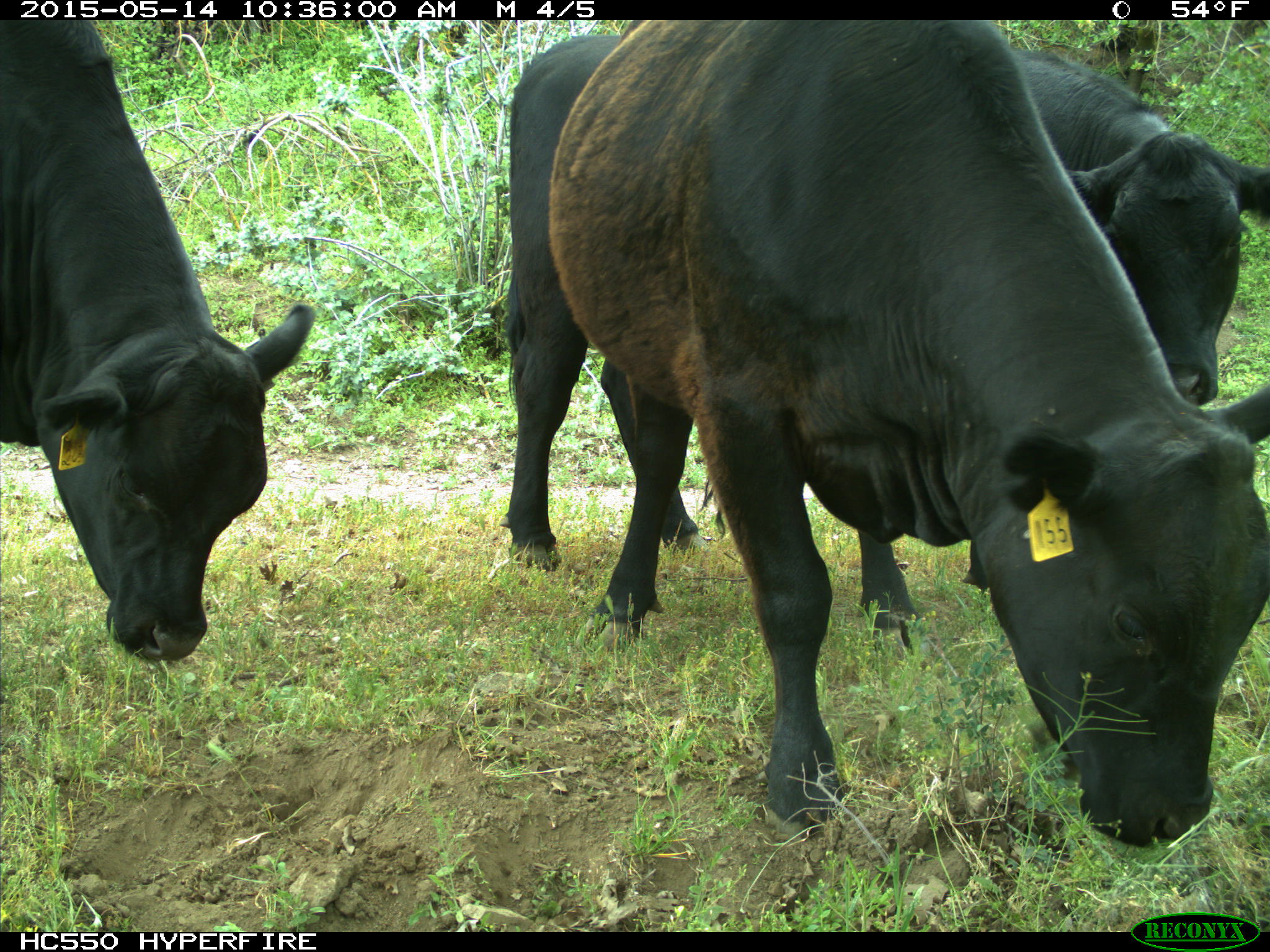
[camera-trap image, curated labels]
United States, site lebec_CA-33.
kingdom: Animalia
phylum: Chordata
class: Mammalia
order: Artiodactyla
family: Bovidae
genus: Bos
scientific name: Bos taurus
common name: domestic cow